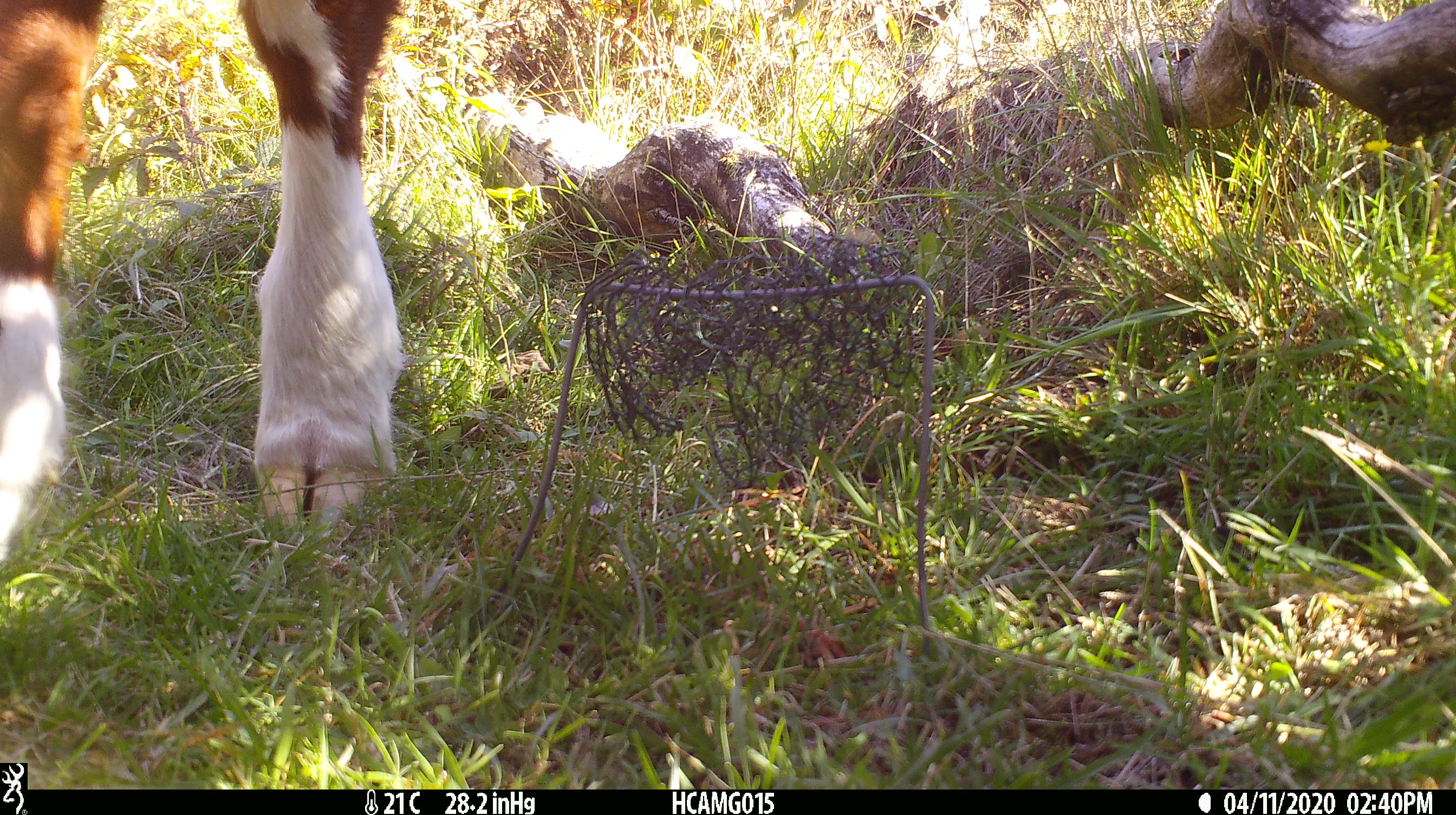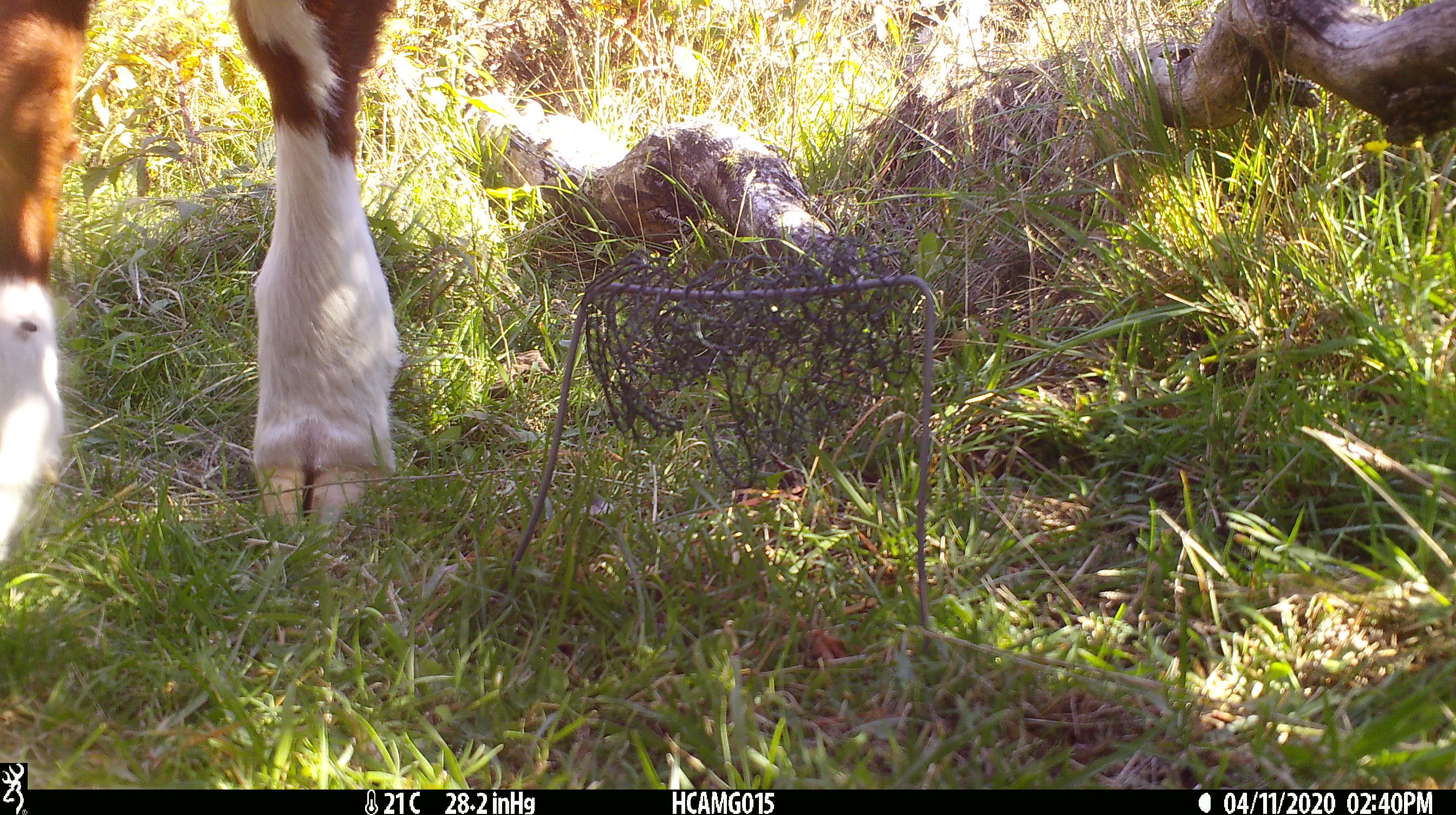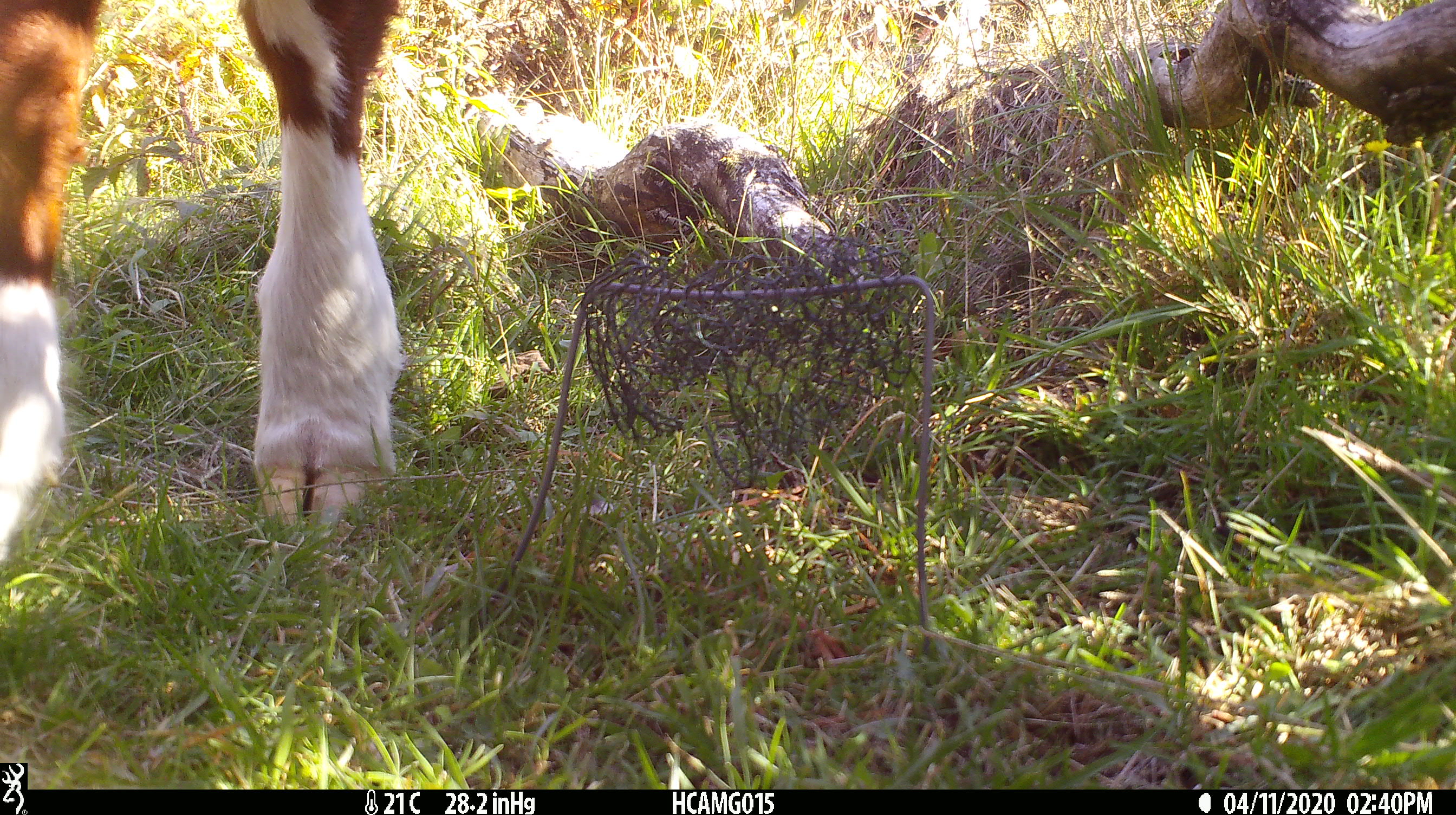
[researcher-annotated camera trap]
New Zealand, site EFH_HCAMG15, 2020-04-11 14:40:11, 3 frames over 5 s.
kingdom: Animalia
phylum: Chordata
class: Mammalia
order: Artiodactyla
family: Bovidae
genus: Bos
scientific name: Bos taurus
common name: domestic cow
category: cow